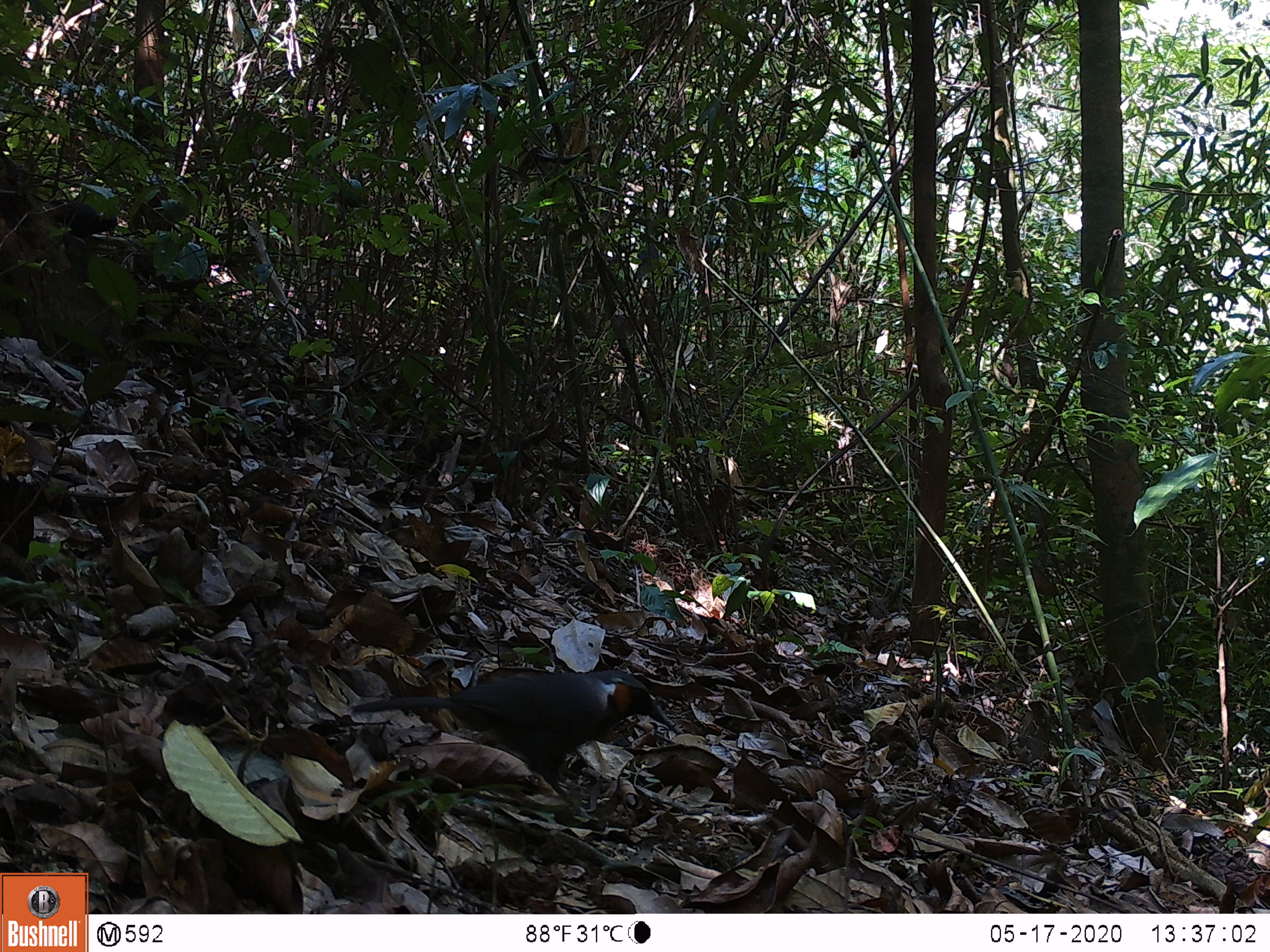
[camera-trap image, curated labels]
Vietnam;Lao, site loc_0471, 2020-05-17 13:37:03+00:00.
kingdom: Animalia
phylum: Chordata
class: Aves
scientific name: Aves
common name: bird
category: unidentified bird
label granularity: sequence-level